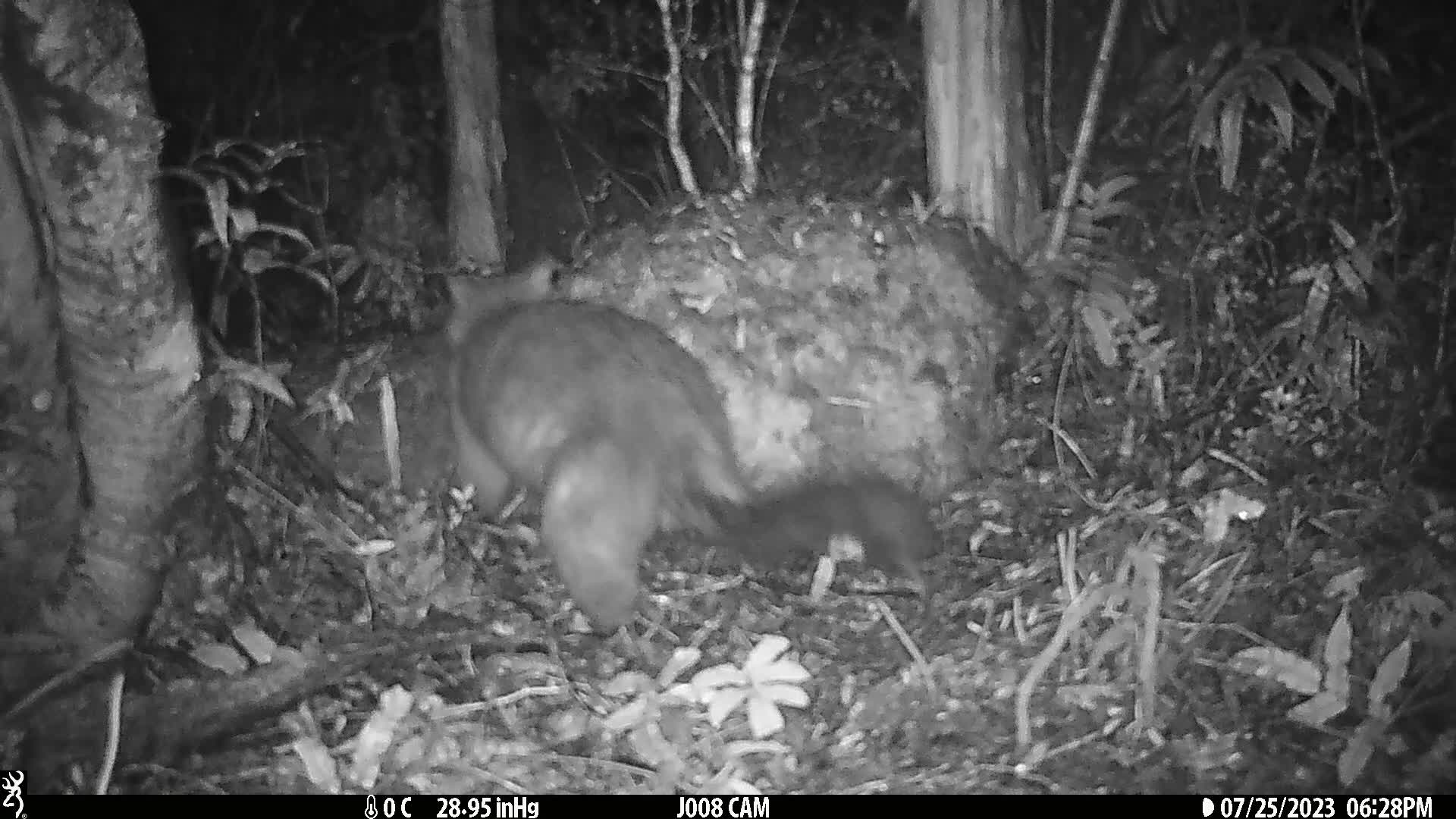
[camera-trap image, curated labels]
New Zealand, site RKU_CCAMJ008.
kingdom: Animalia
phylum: Chordata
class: Mammalia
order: Diprotodontia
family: Phalangeridae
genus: Trichosurus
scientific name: Trichosurus vulpecula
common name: common brushtail possum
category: possum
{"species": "possum (common brushtail possum) (Trichosurus vulpecula)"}